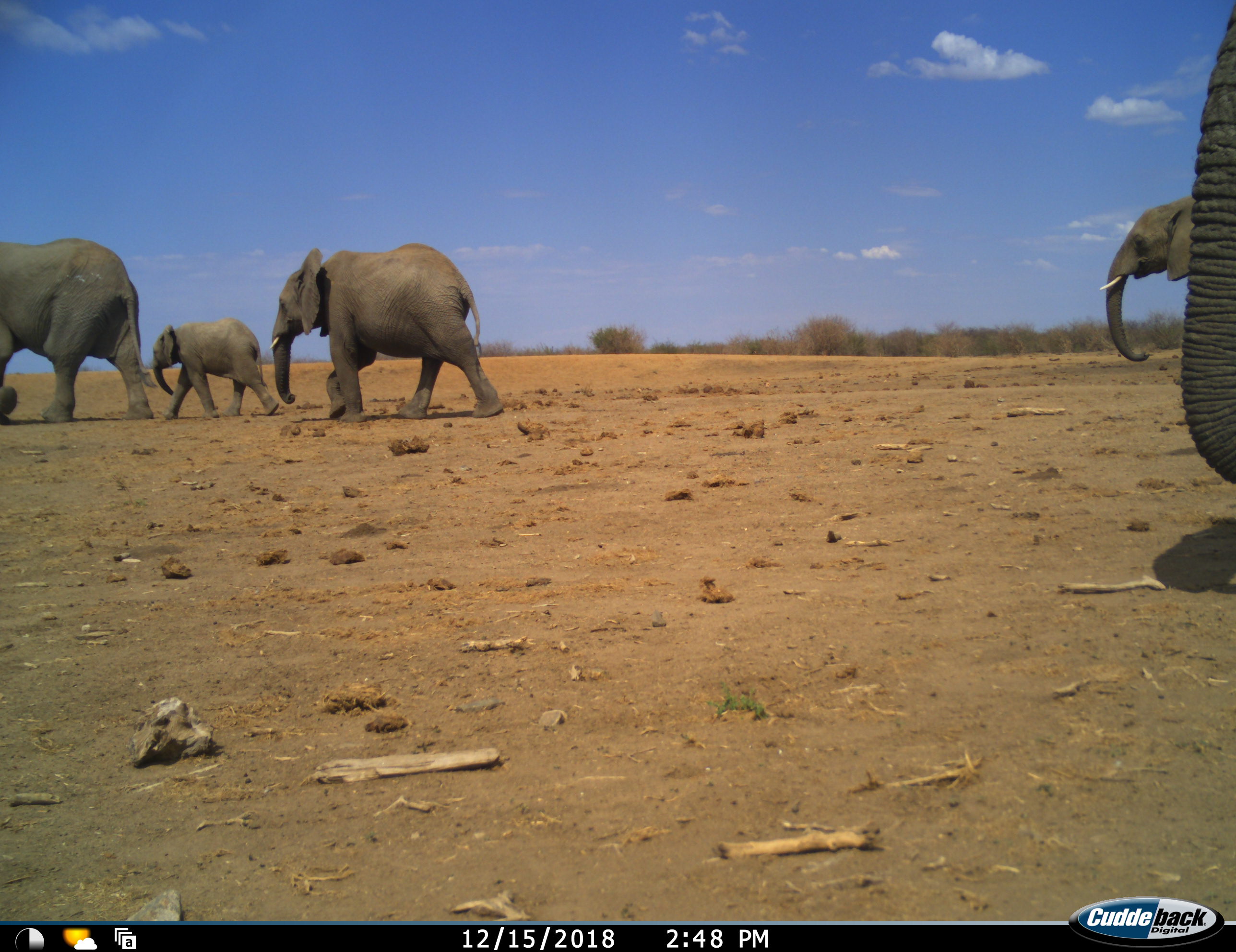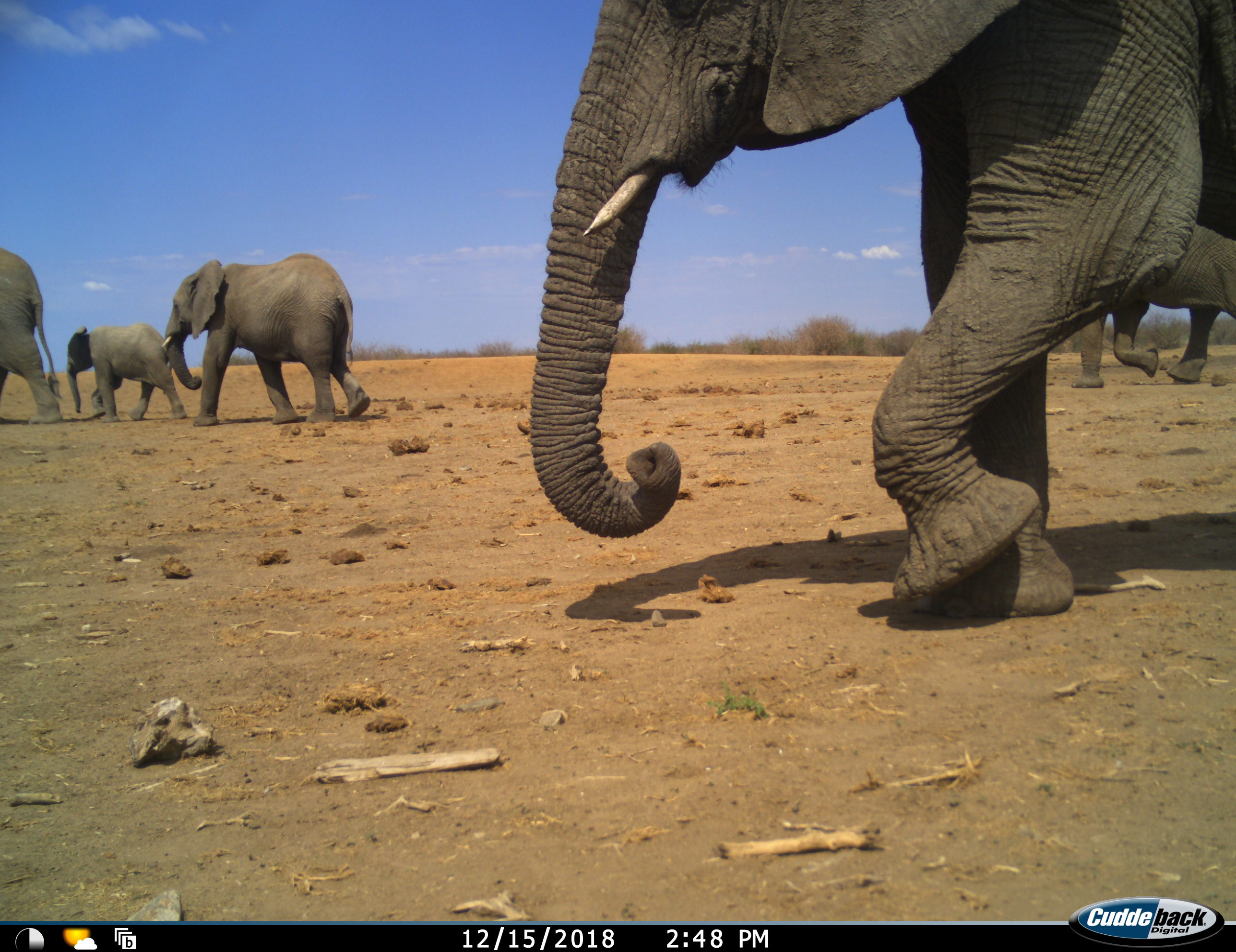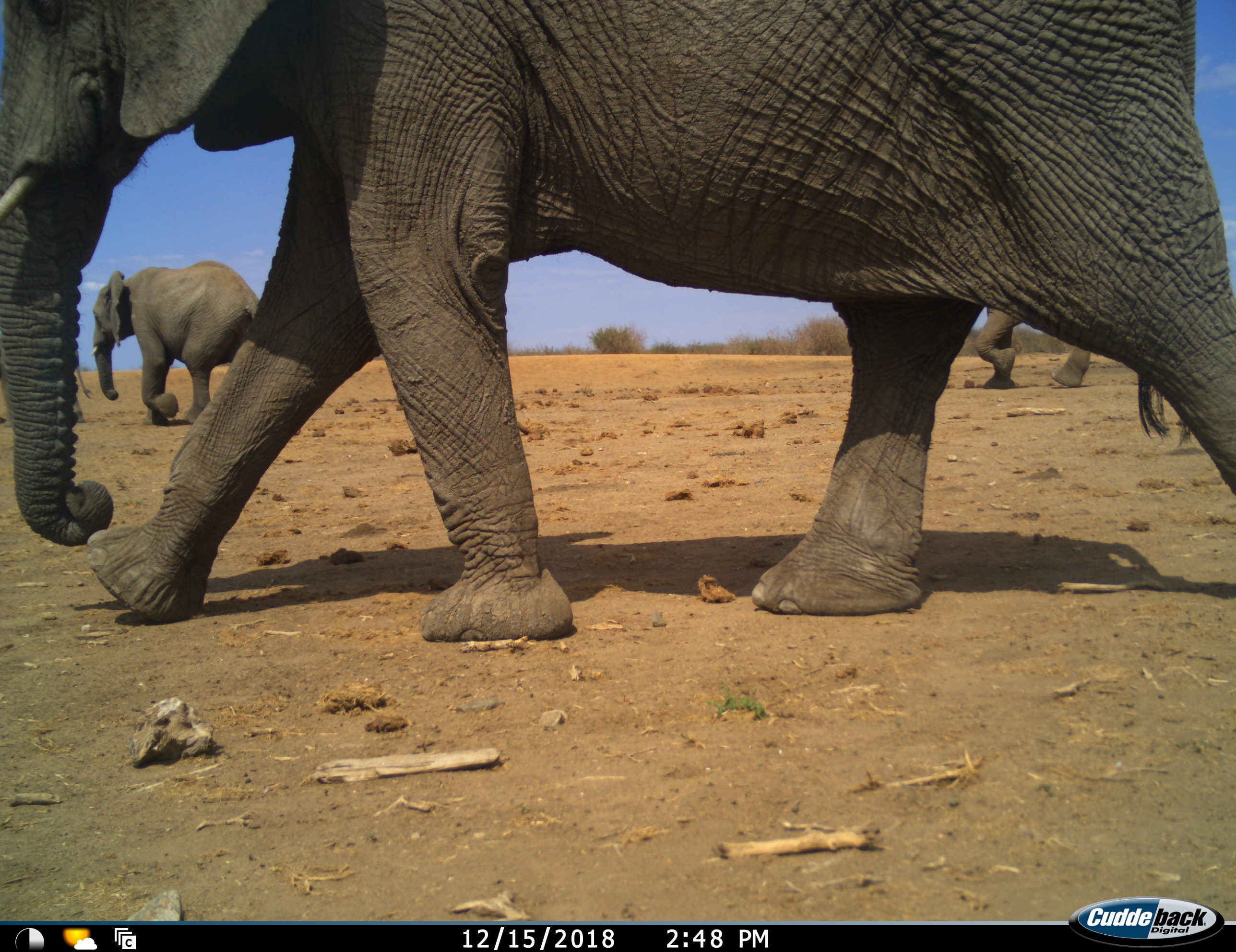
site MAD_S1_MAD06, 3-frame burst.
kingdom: Animalia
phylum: Chordata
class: Mammalia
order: Proboscidea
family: Elephantidae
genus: Loxodonta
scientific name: Loxodonta africana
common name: african bush elephant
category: elephant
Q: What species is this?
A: Elephant (african bush elephant) (Loxodonta africana).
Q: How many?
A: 5.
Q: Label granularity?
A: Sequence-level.